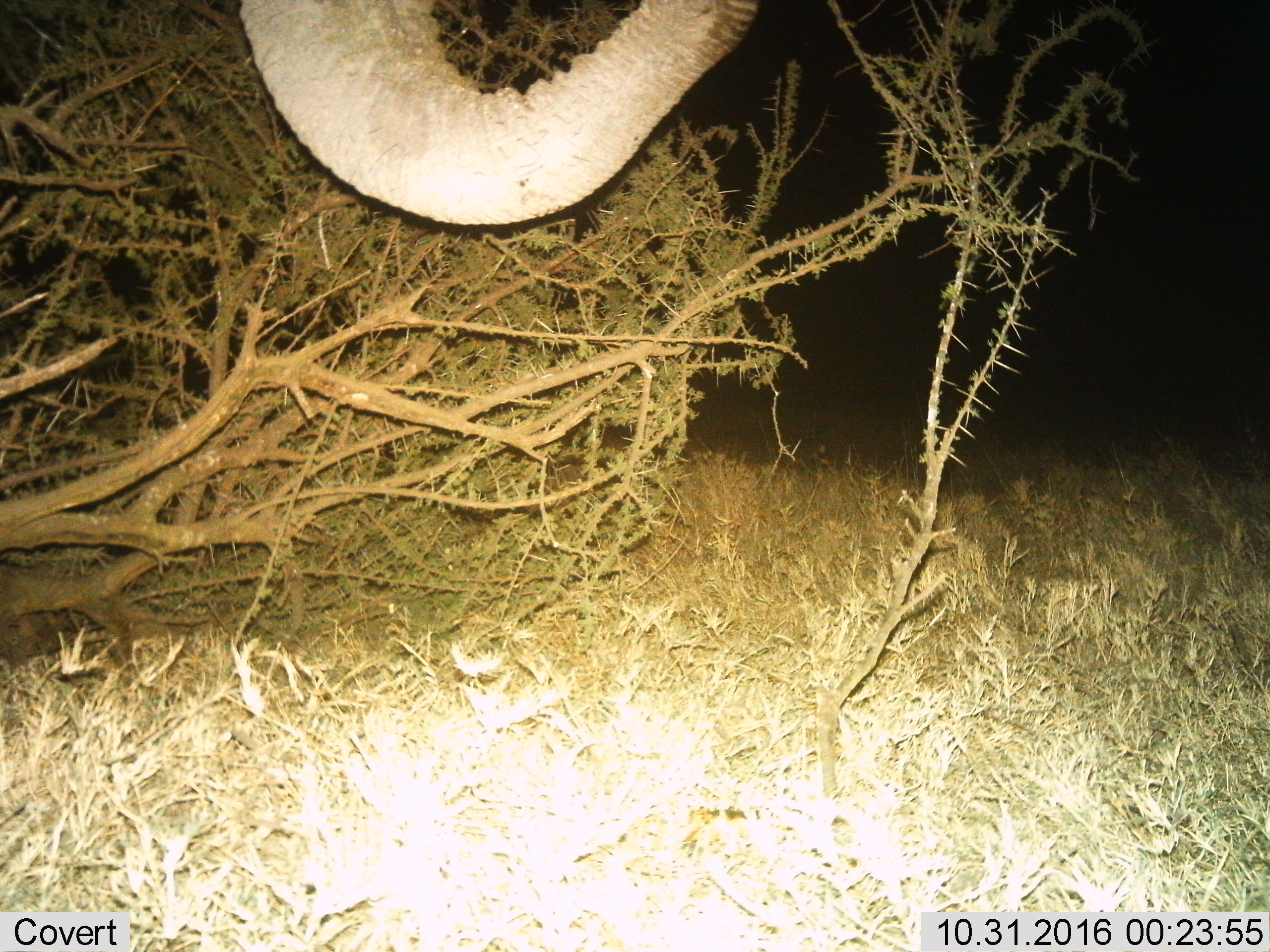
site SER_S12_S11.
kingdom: Animalia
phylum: Chordata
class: Mammalia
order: Proboscidea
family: Elephantidae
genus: Loxodonta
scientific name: Loxodonta africana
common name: african bush elephant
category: elephant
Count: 1.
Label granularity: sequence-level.